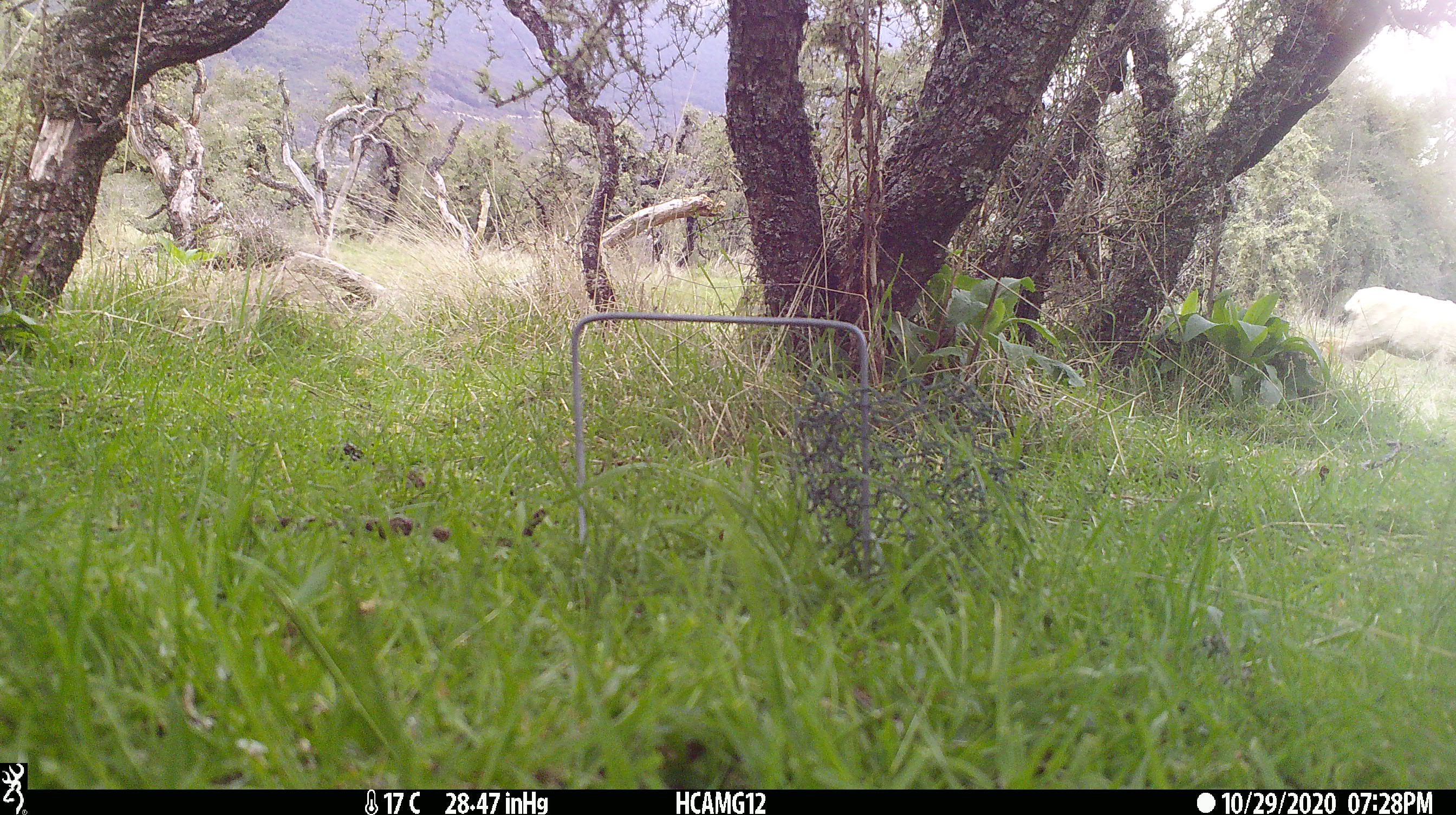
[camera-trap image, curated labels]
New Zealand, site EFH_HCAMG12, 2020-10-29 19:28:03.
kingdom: Animalia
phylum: Chordata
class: Mammalia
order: Artiodactyla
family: Bovidae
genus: Ovis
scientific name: Ovis aries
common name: domestic sheep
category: sheep